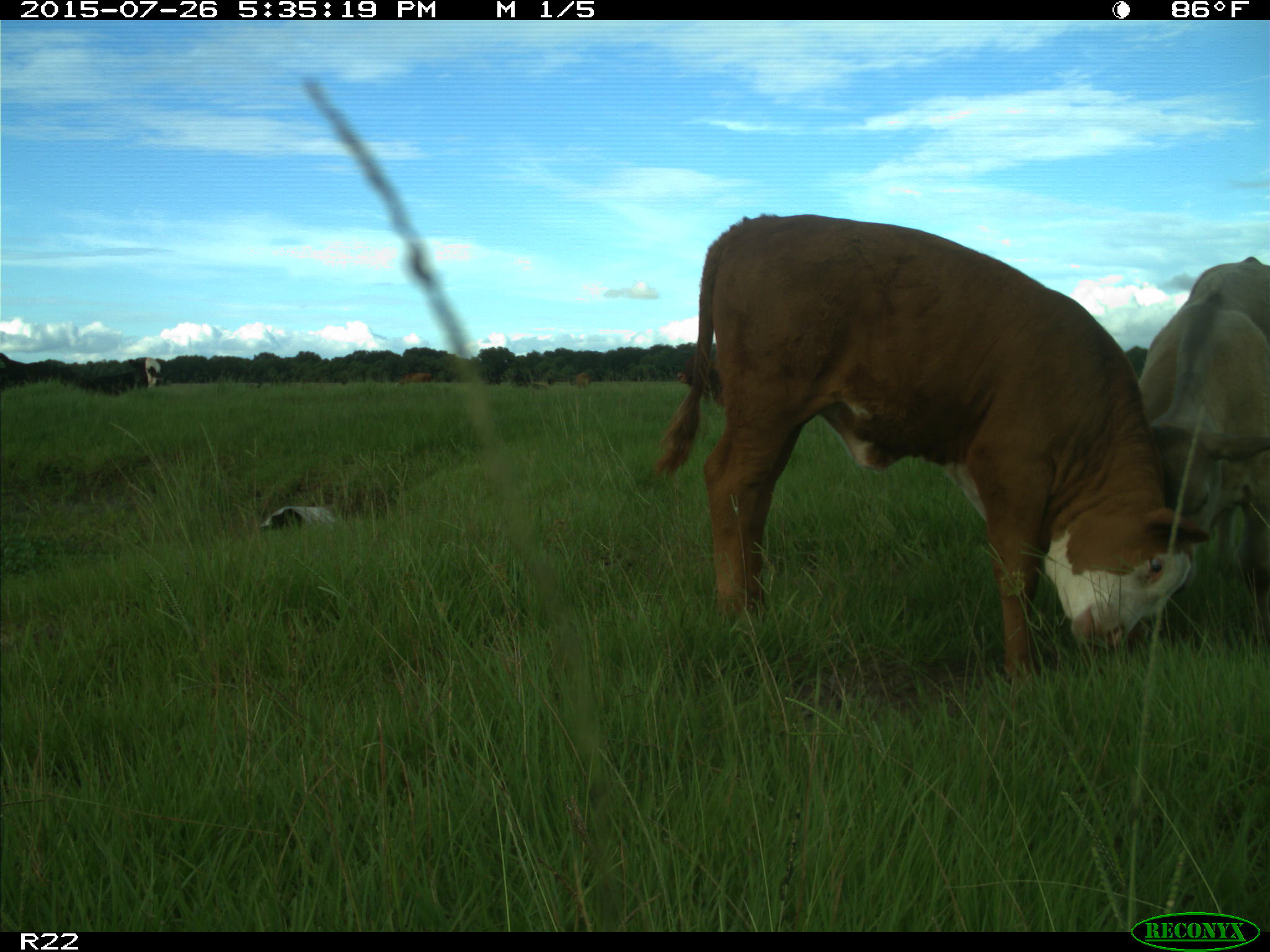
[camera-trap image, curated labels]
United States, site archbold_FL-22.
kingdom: Animalia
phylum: Chordata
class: Mammalia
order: Artiodactyla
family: Bovidae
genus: Bos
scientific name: Bos taurus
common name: domestic cow